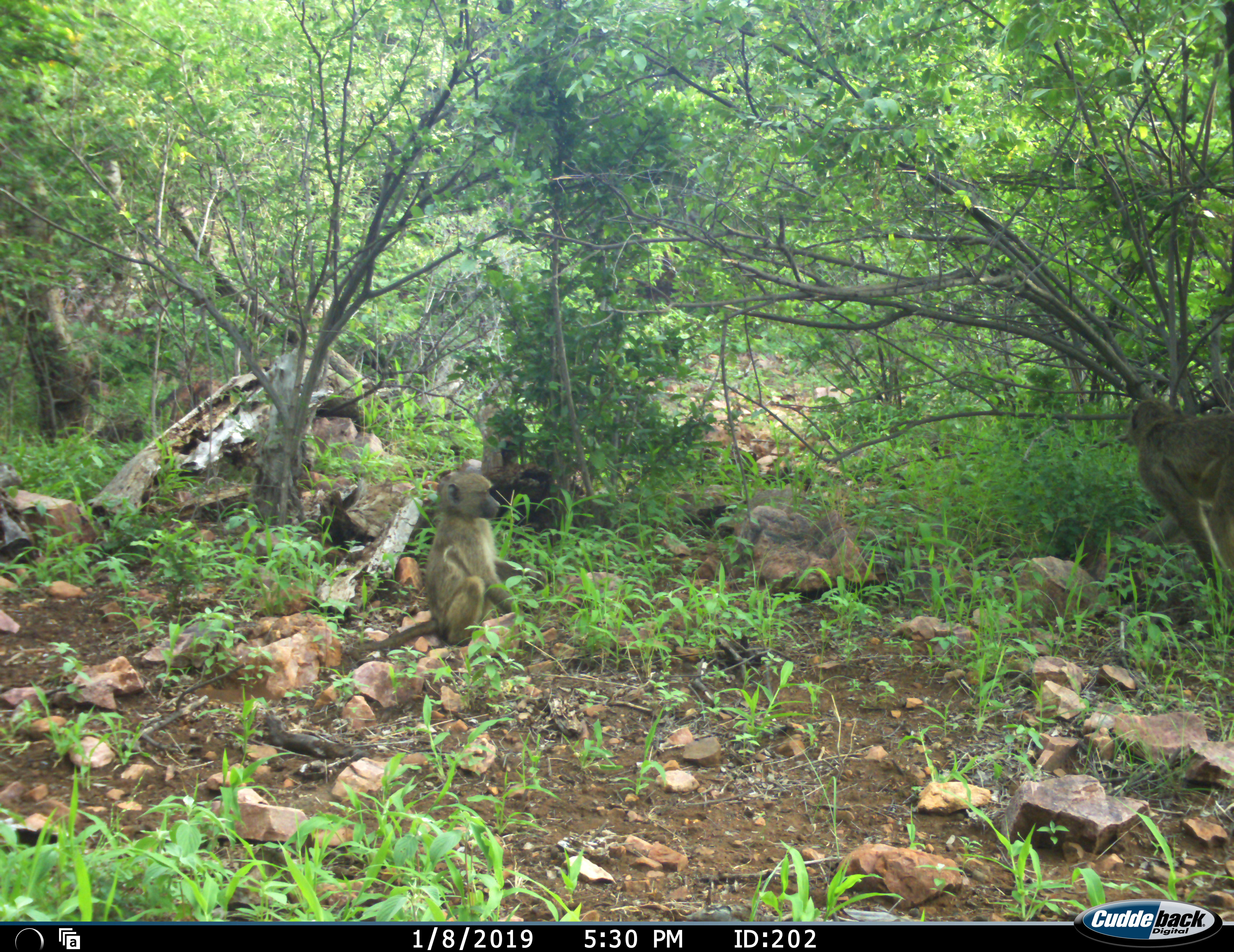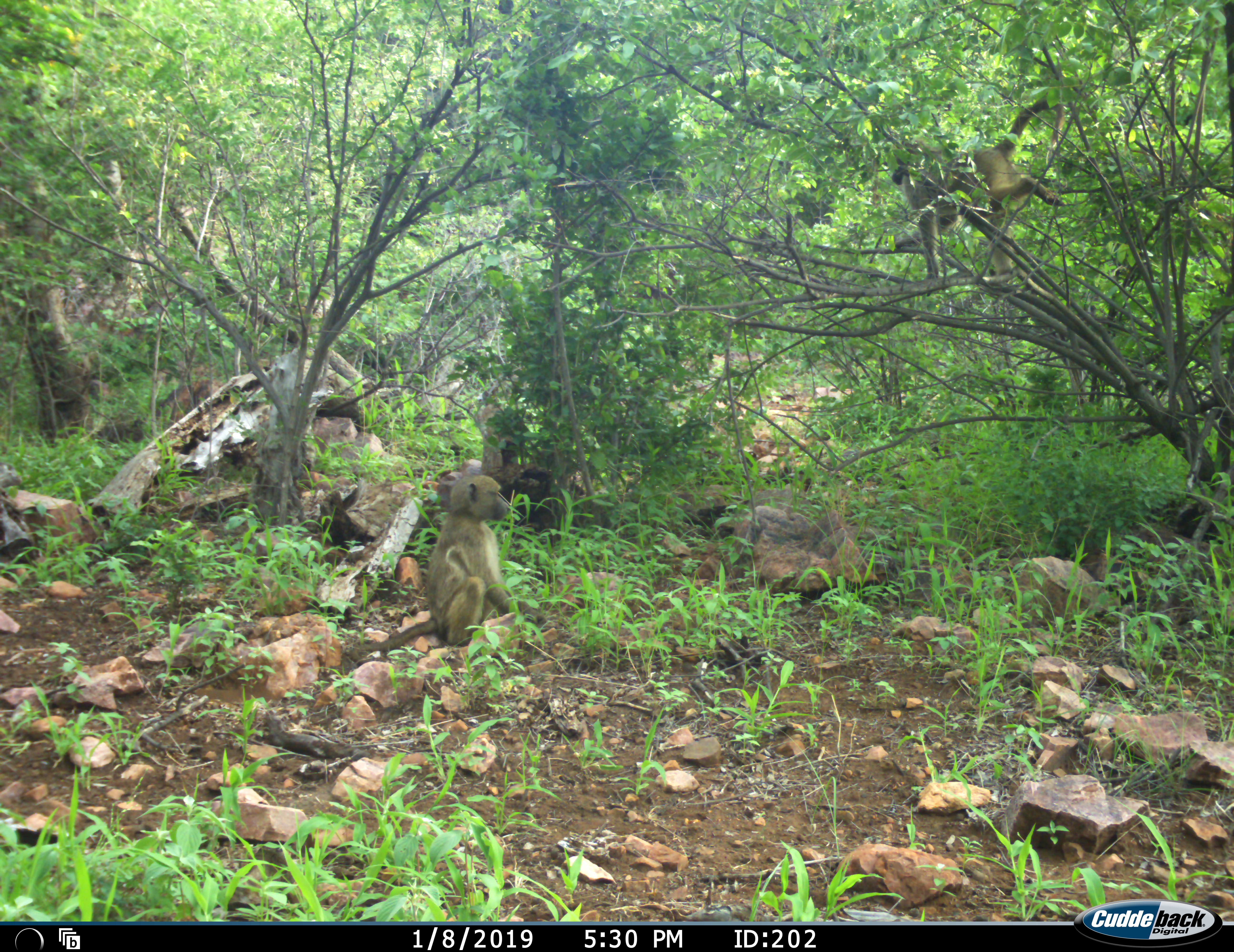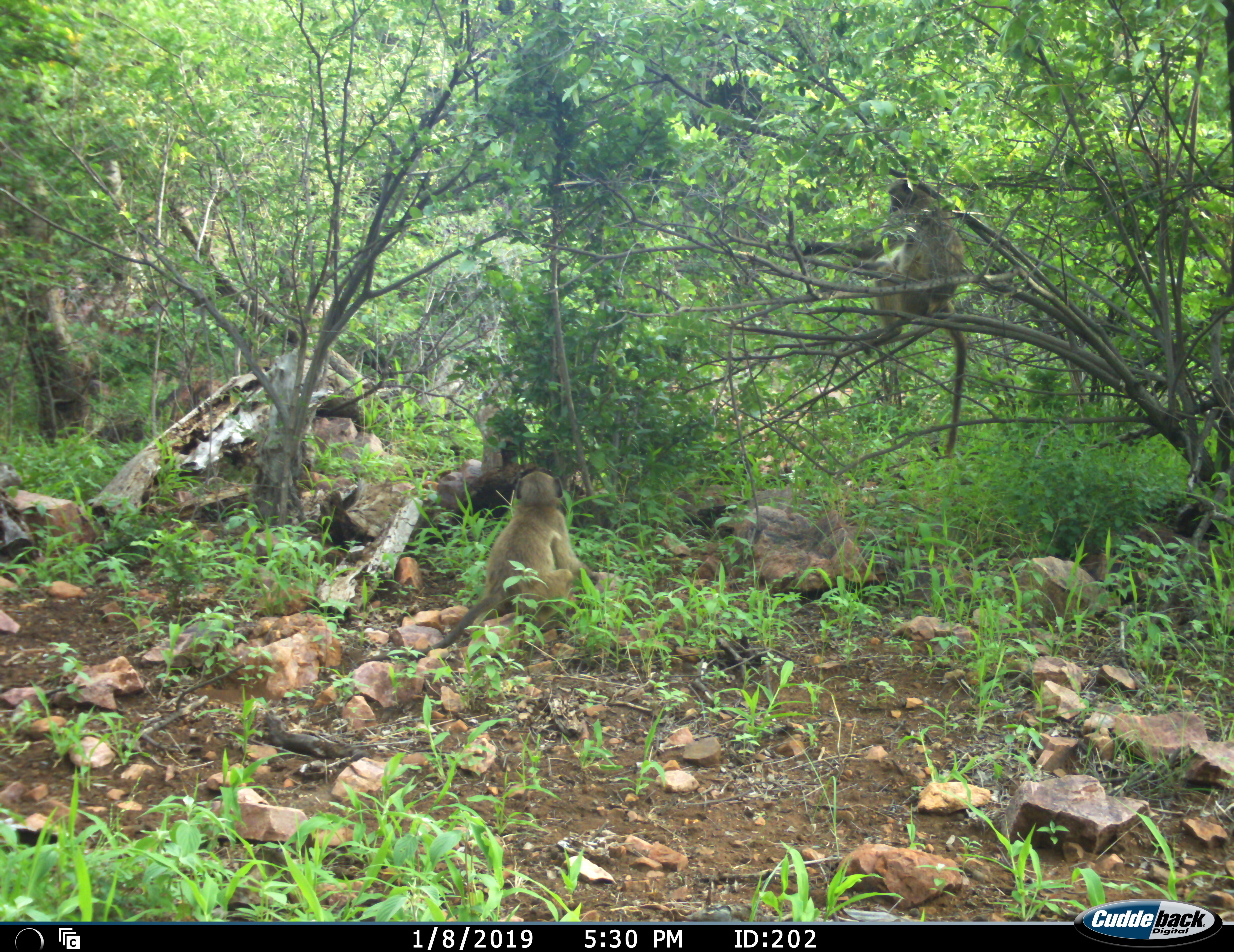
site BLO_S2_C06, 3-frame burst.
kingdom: Animalia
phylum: Chordata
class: Mammalia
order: Primates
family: Cercopithecidae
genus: Papio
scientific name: Papio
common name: baboon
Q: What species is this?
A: Baboon (Papio).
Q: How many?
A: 2.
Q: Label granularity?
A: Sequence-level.